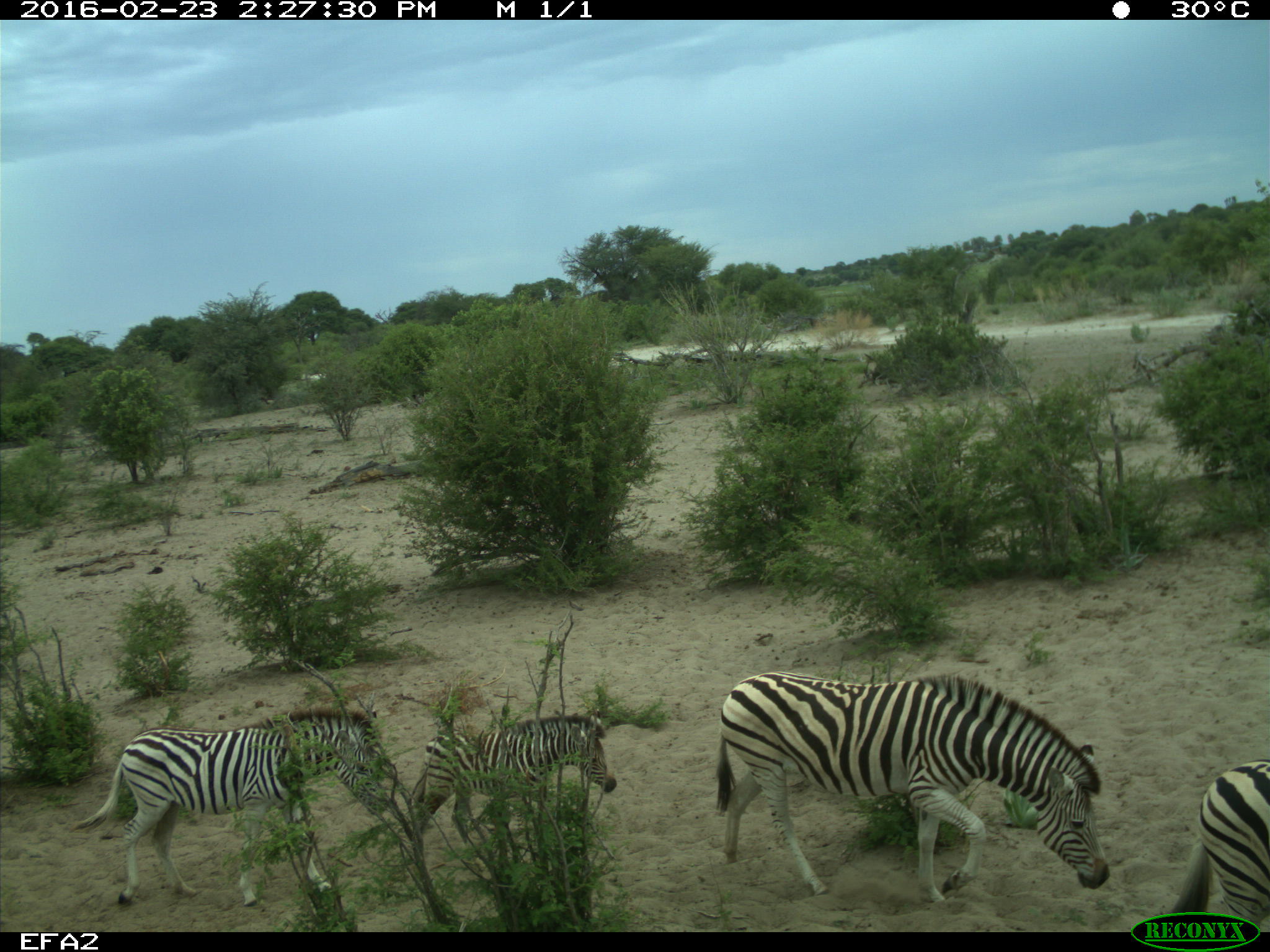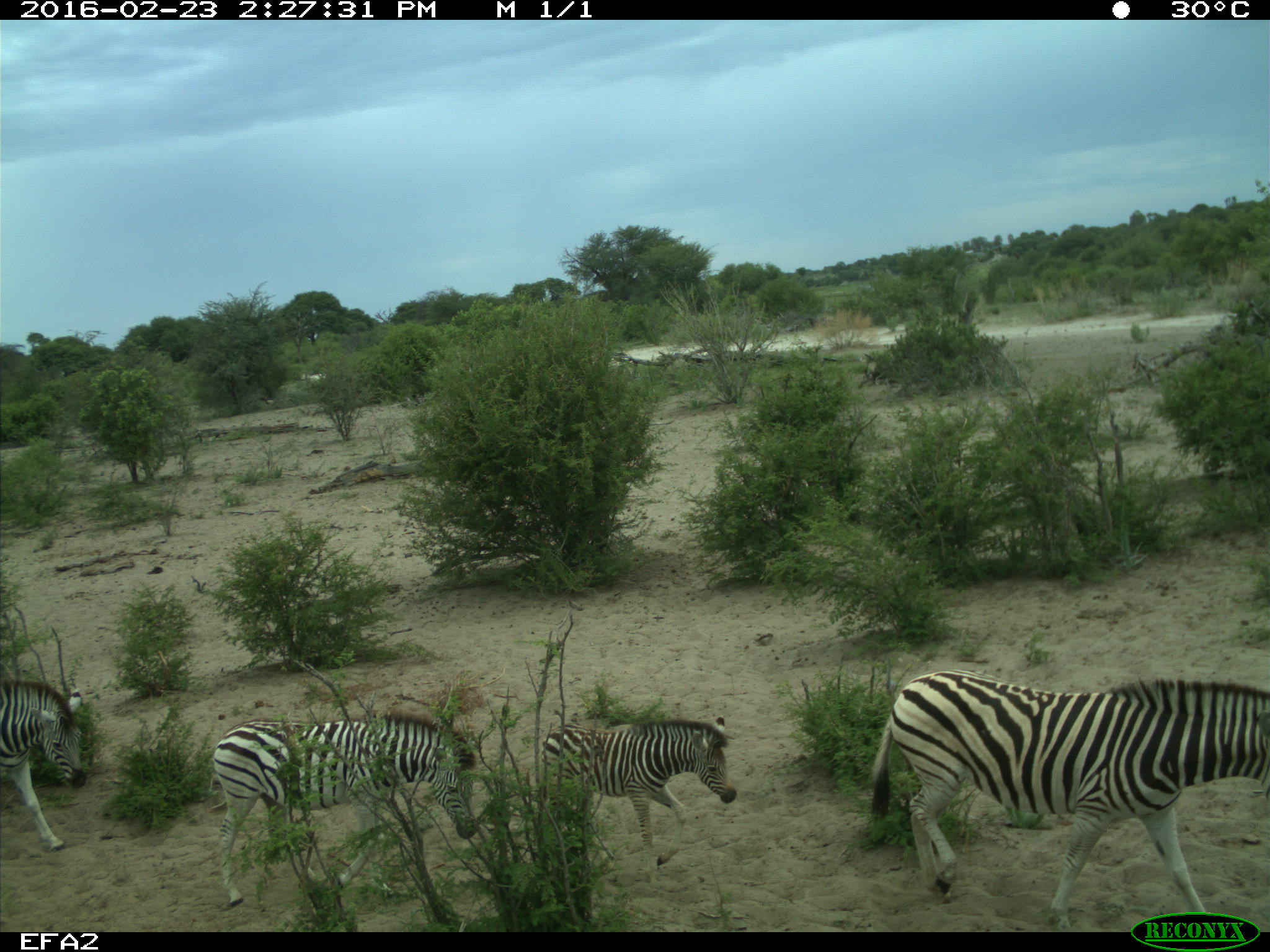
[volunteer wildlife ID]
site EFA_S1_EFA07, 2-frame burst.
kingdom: Animalia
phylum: Chordata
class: Mammalia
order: Perissodactyla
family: Equidae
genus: Equus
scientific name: Equus quagga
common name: plains zebra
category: zebraplains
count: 4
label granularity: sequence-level